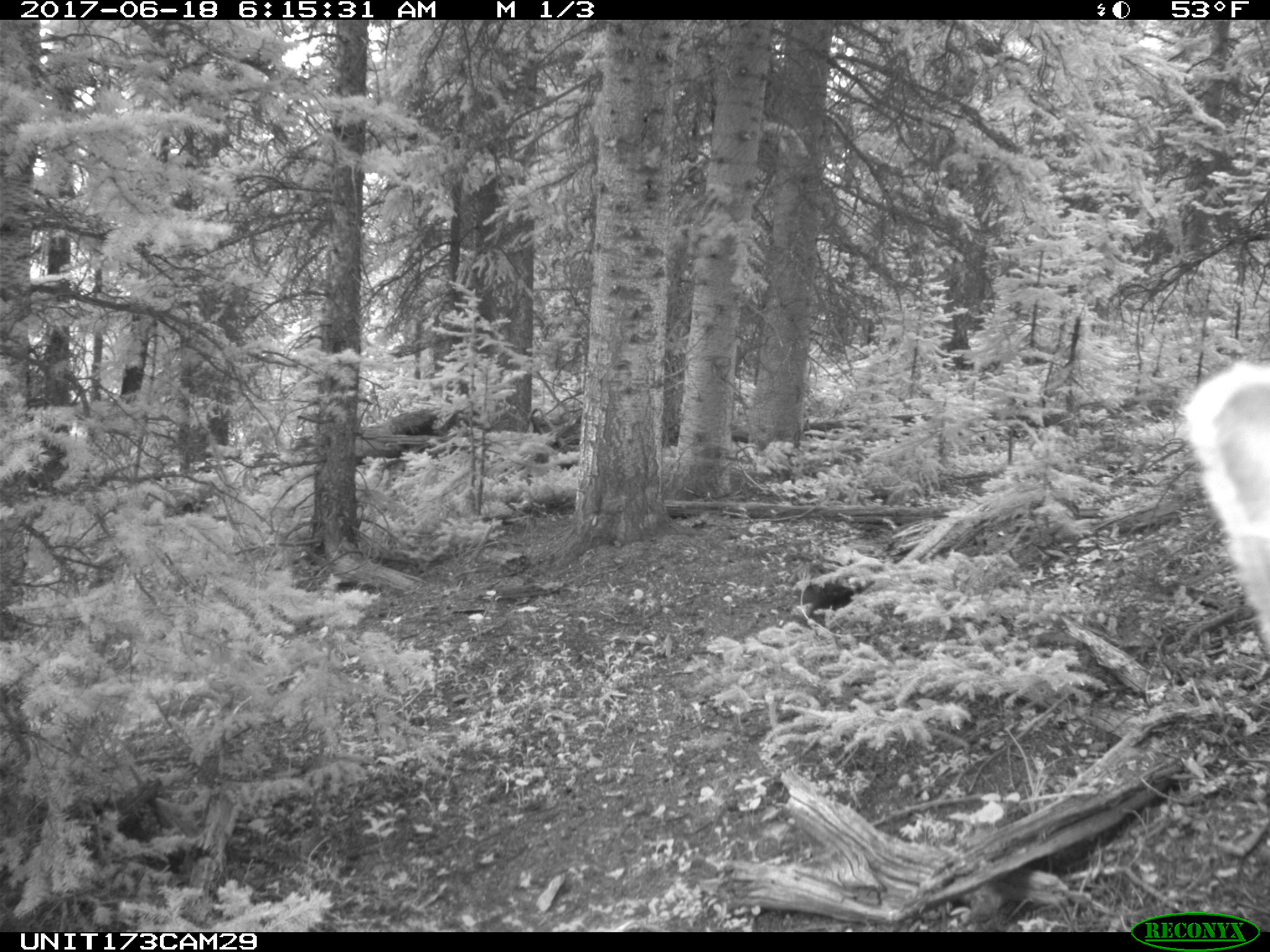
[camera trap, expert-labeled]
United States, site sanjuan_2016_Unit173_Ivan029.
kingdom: Animalia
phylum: Chordata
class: Mammalia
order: Artiodactyla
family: Cervidae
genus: Cervus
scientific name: Cervus elaphus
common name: red deer